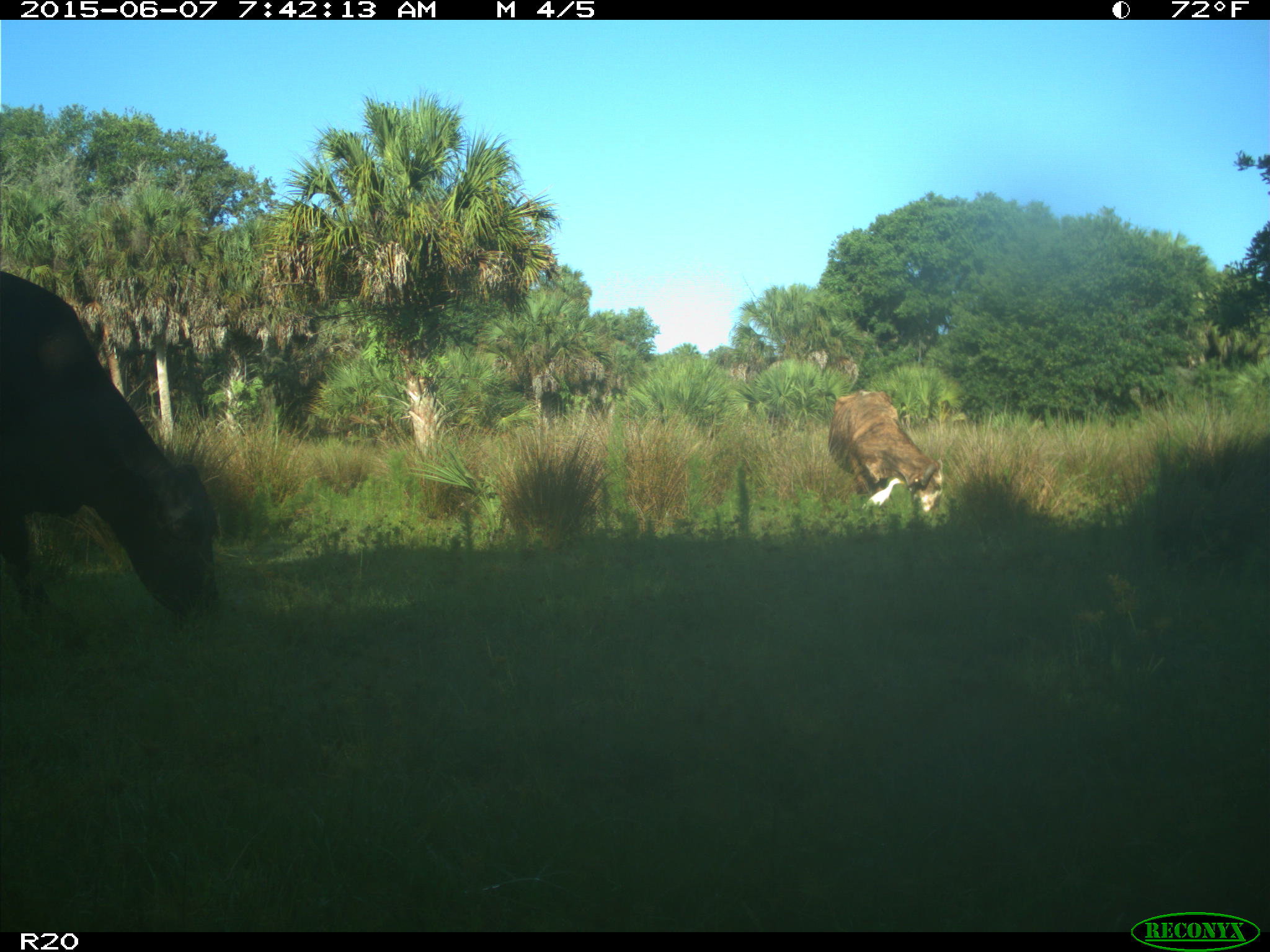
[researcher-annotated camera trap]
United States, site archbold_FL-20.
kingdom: Animalia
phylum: Chordata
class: Mammalia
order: Artiodactyla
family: Bovidae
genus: Bos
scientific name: Bos taurus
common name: domestic cow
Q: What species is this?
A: Bos taurus (domestic cow).